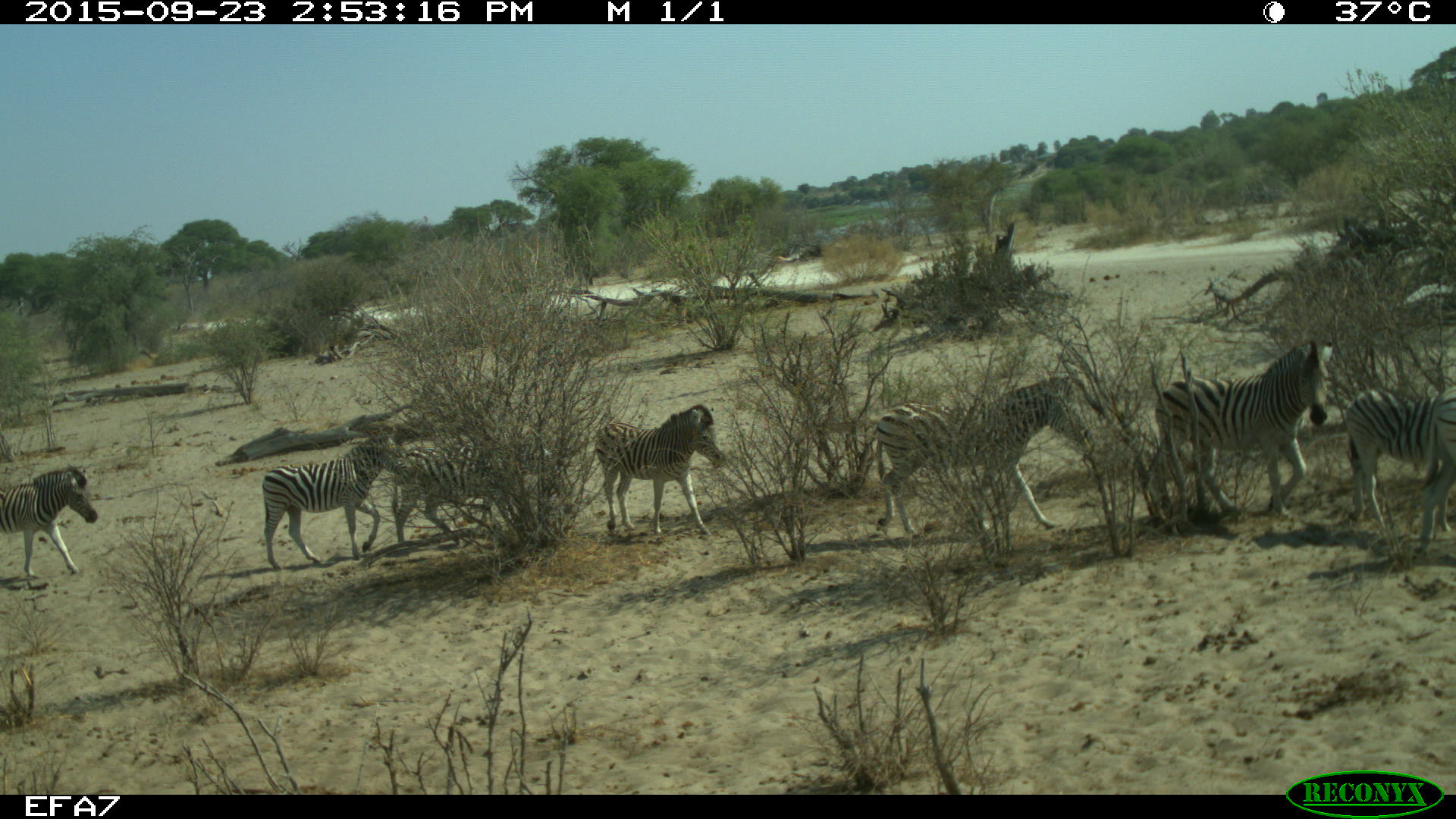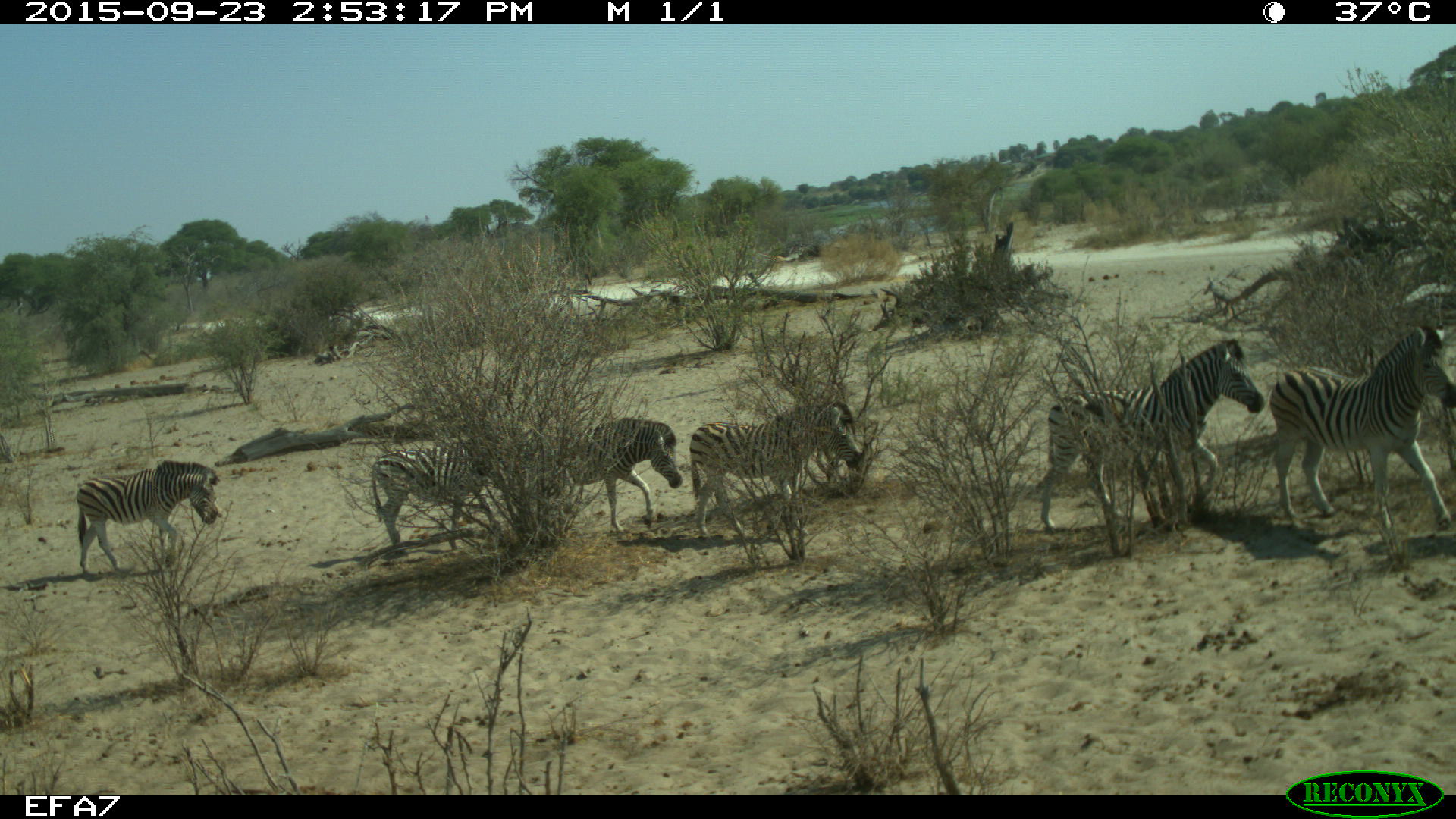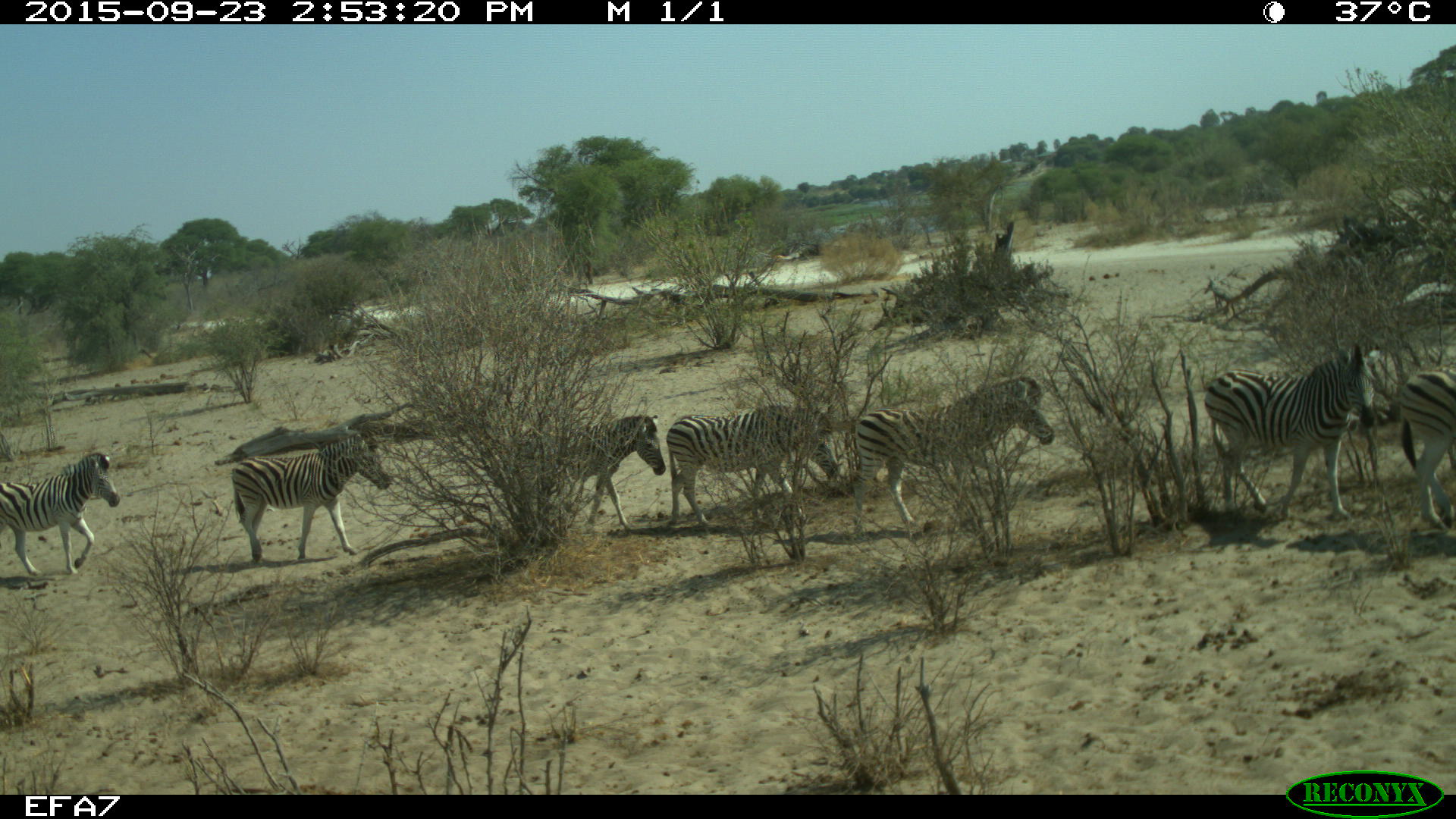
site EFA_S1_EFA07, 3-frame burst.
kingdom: Animalia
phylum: Chordata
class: Mammalia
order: Perissodactyla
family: Equidae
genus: Equus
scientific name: Equus quagga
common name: plains zebra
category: zebraplains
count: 8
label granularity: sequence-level